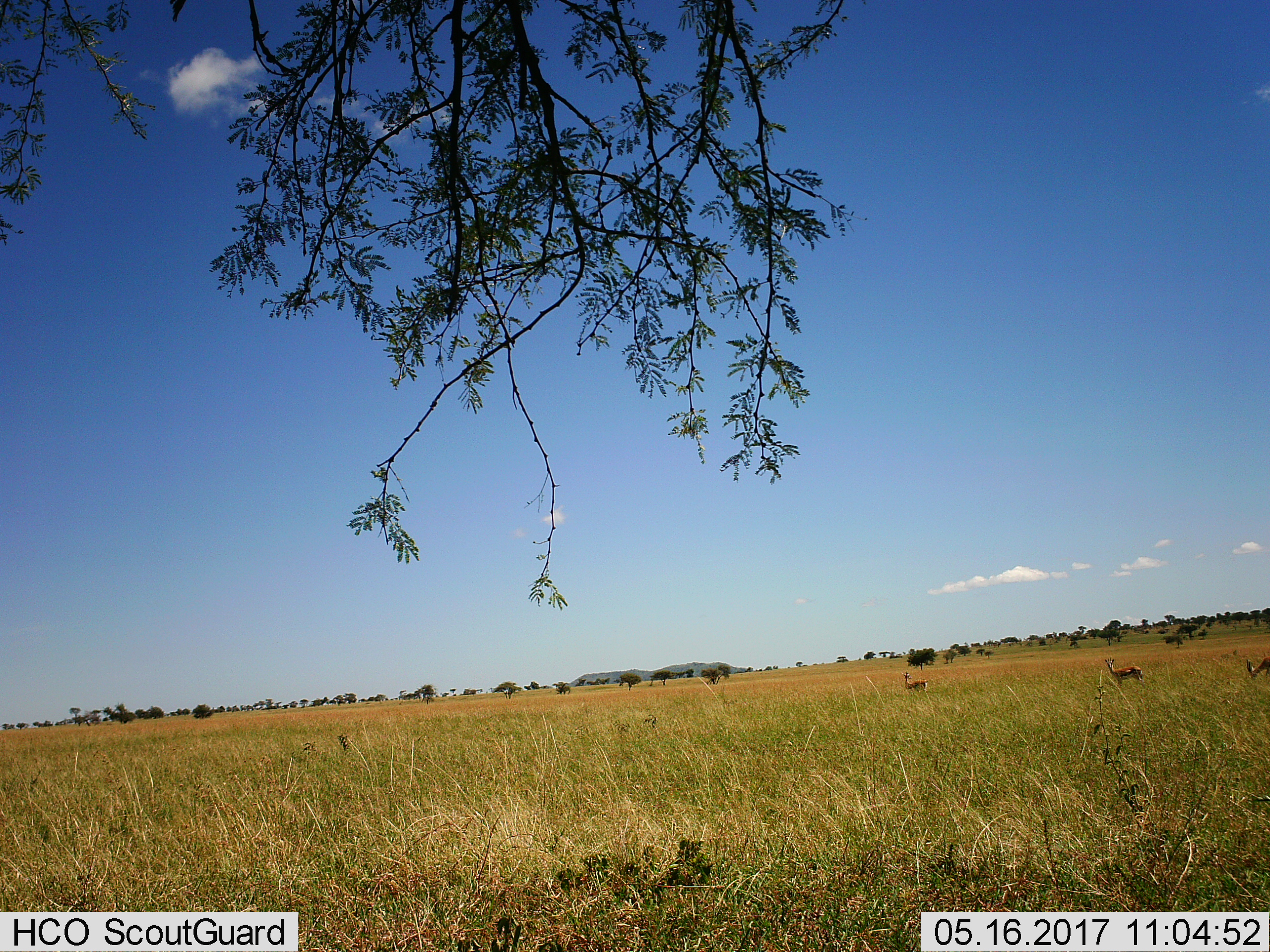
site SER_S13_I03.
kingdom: Animalia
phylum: Chordata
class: Mammalia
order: Artiodactyla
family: Bovidae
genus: Eudorcas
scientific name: Eudorcas thomsonii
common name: thomson's gazelle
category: gazellethomsons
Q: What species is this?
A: Gazellethomsons (thomson's gazelle) (Eudorcas thomsonii).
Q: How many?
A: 3.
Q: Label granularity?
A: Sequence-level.